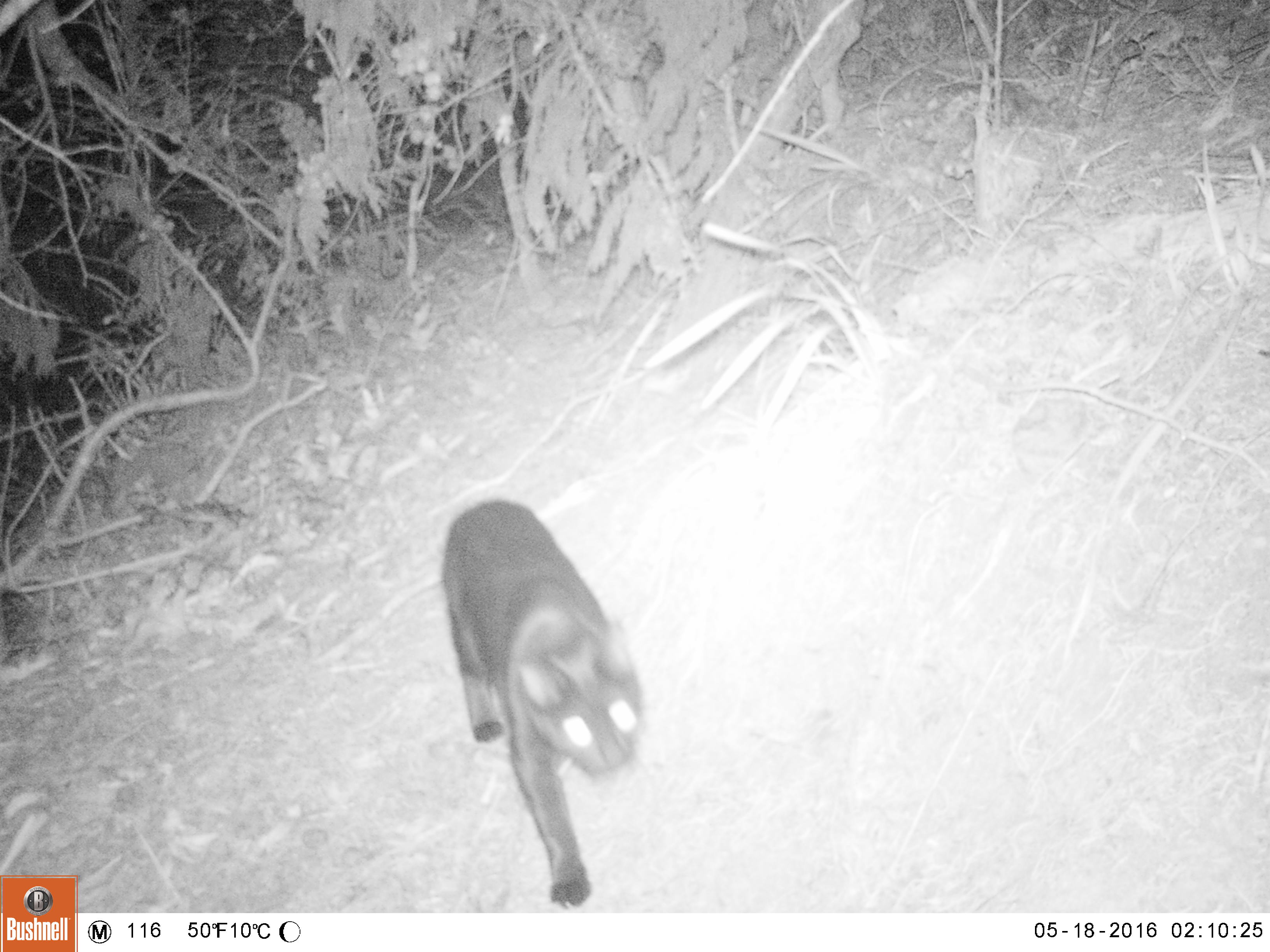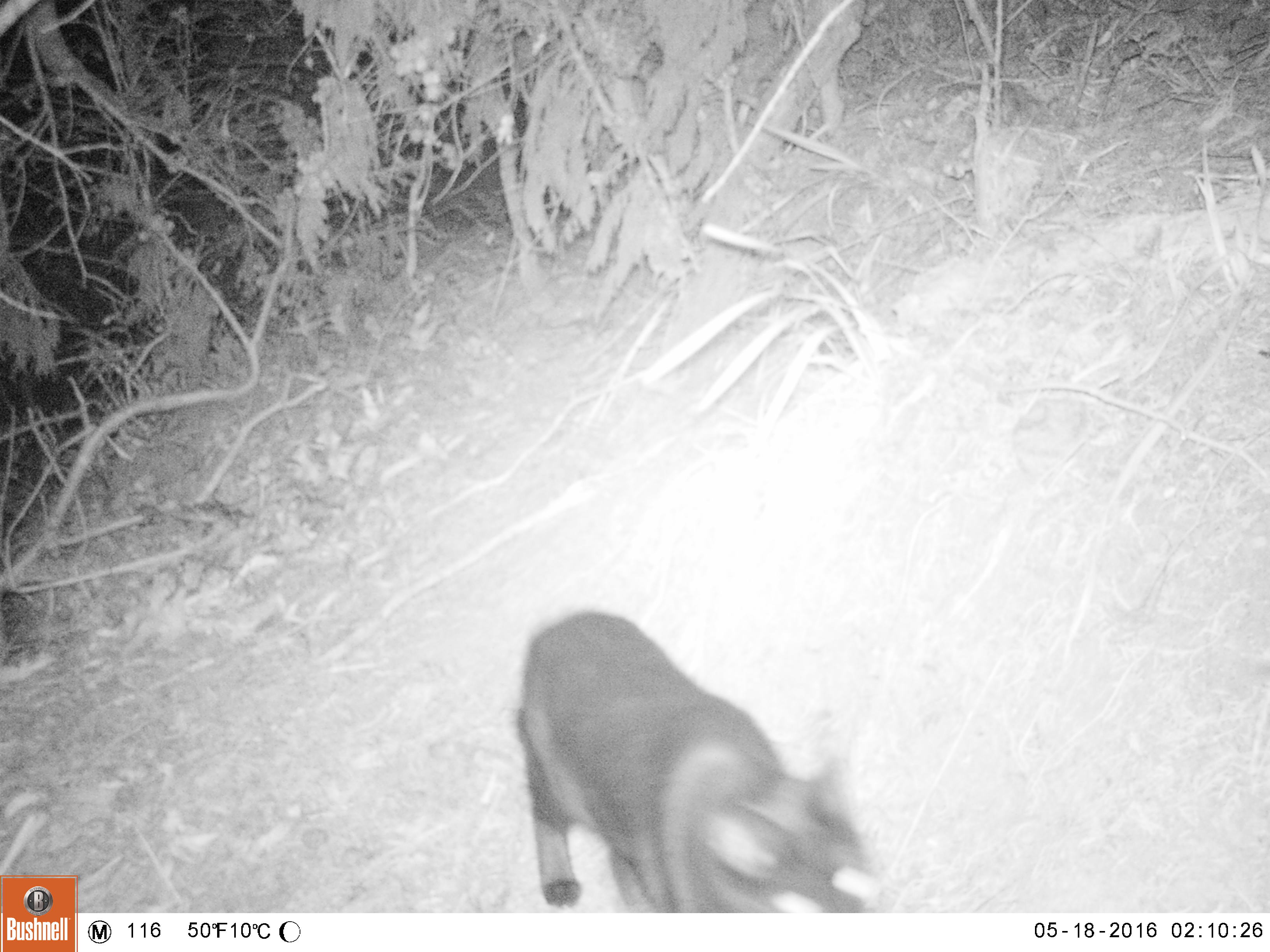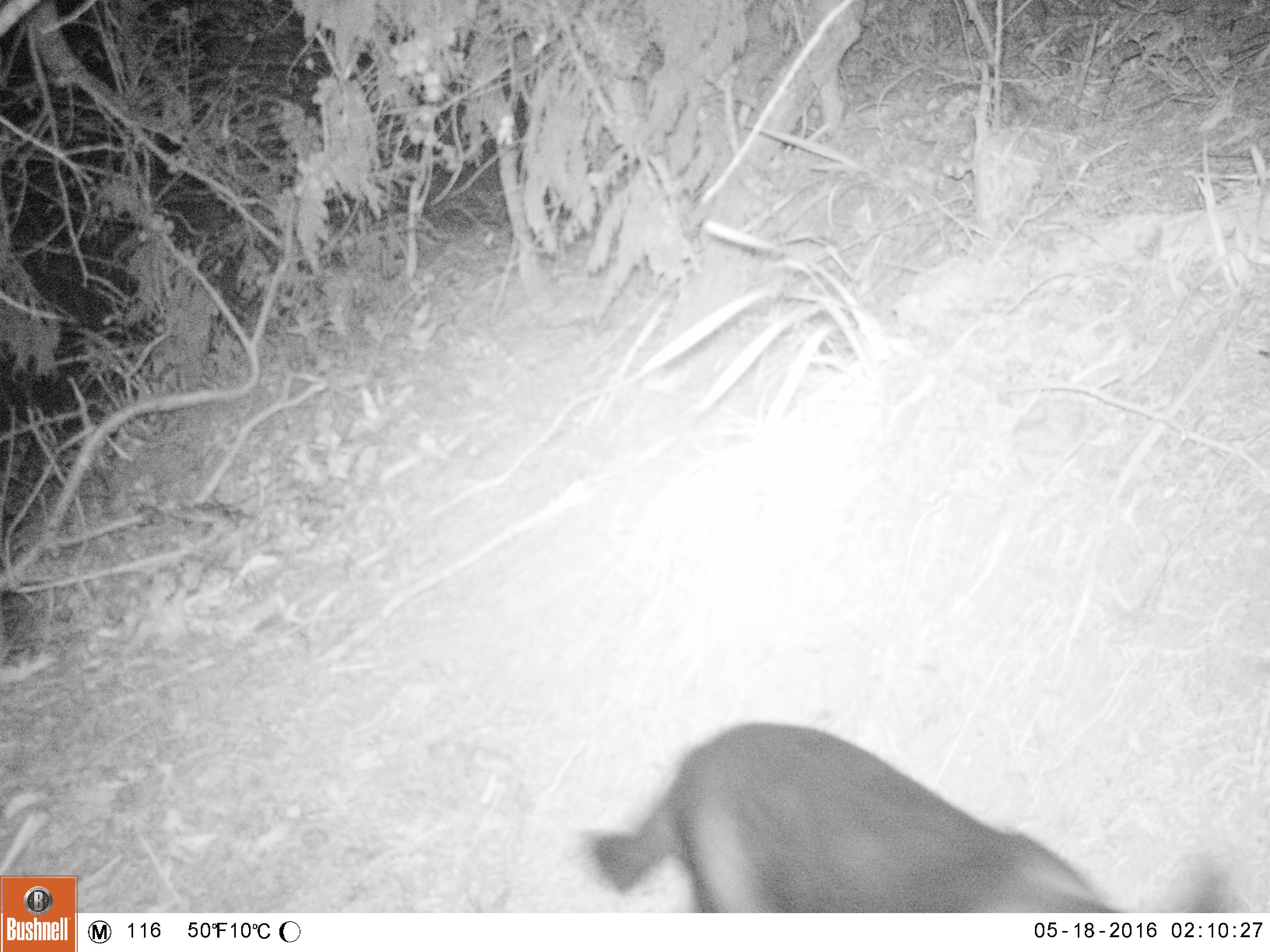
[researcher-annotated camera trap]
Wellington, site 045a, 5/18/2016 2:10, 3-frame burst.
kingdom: Animalia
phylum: Chordata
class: Mammalia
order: Carnivora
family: Felidae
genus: Felis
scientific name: Felis catus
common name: cat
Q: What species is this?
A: Cat (Felis catus).